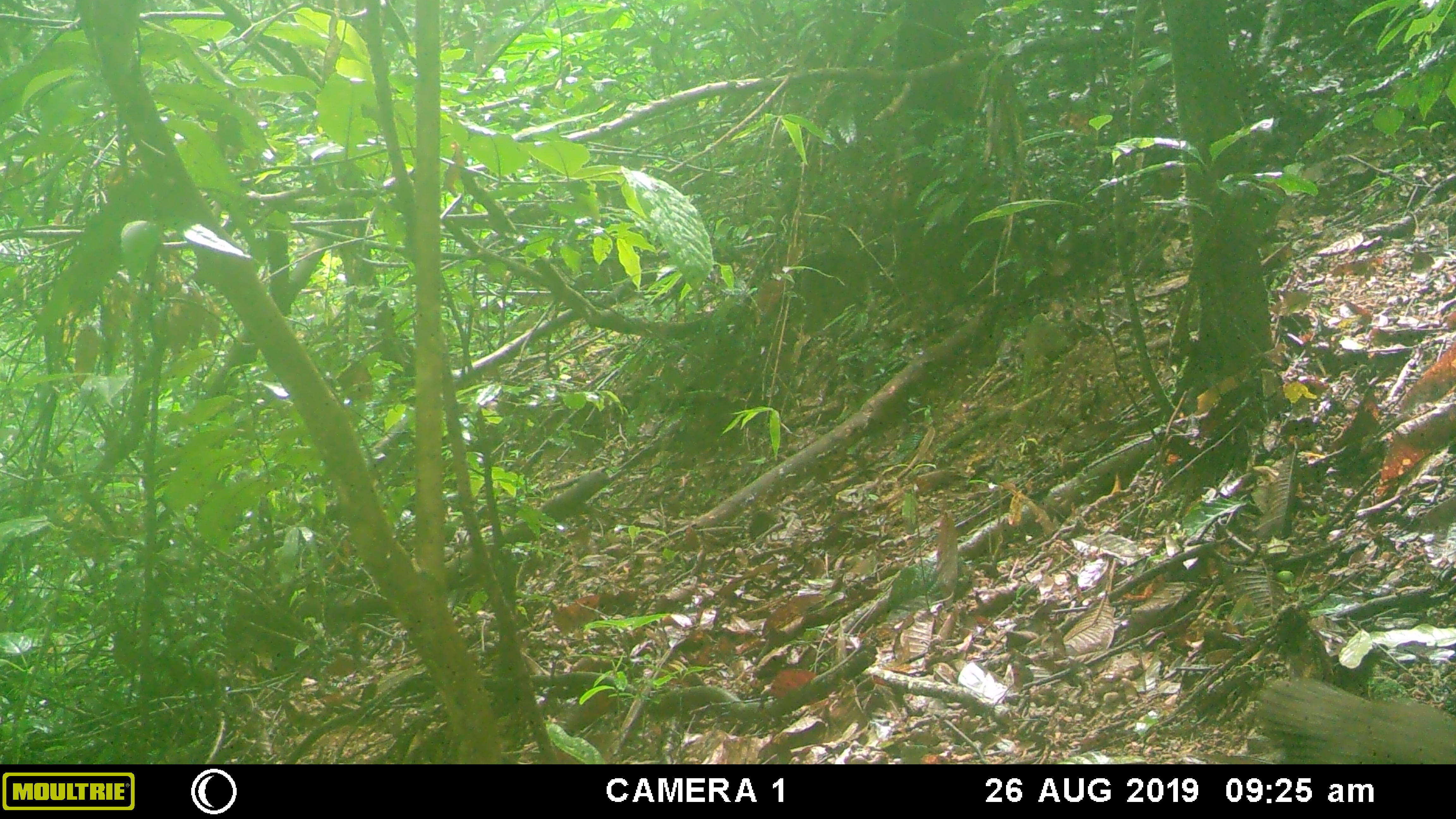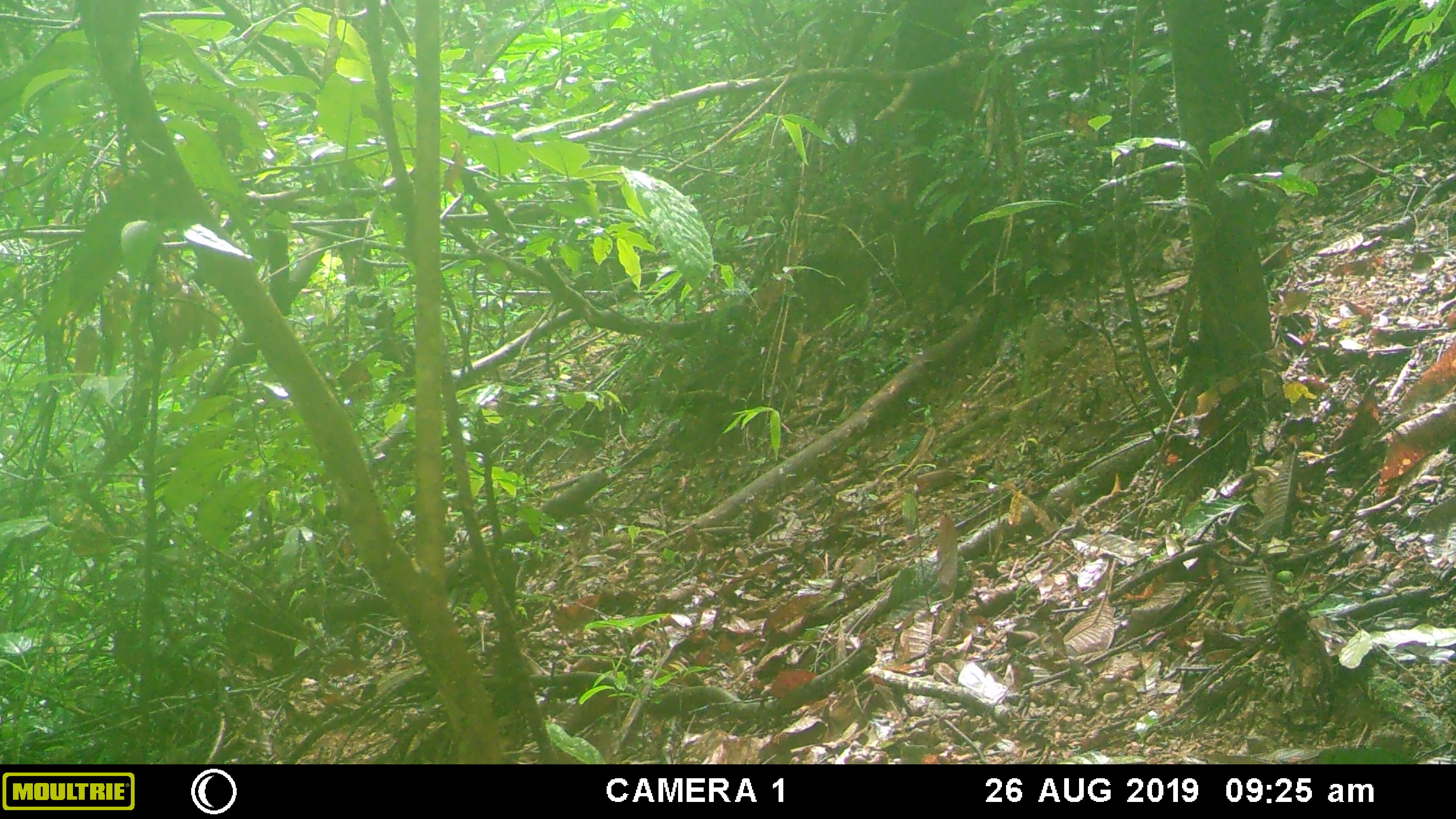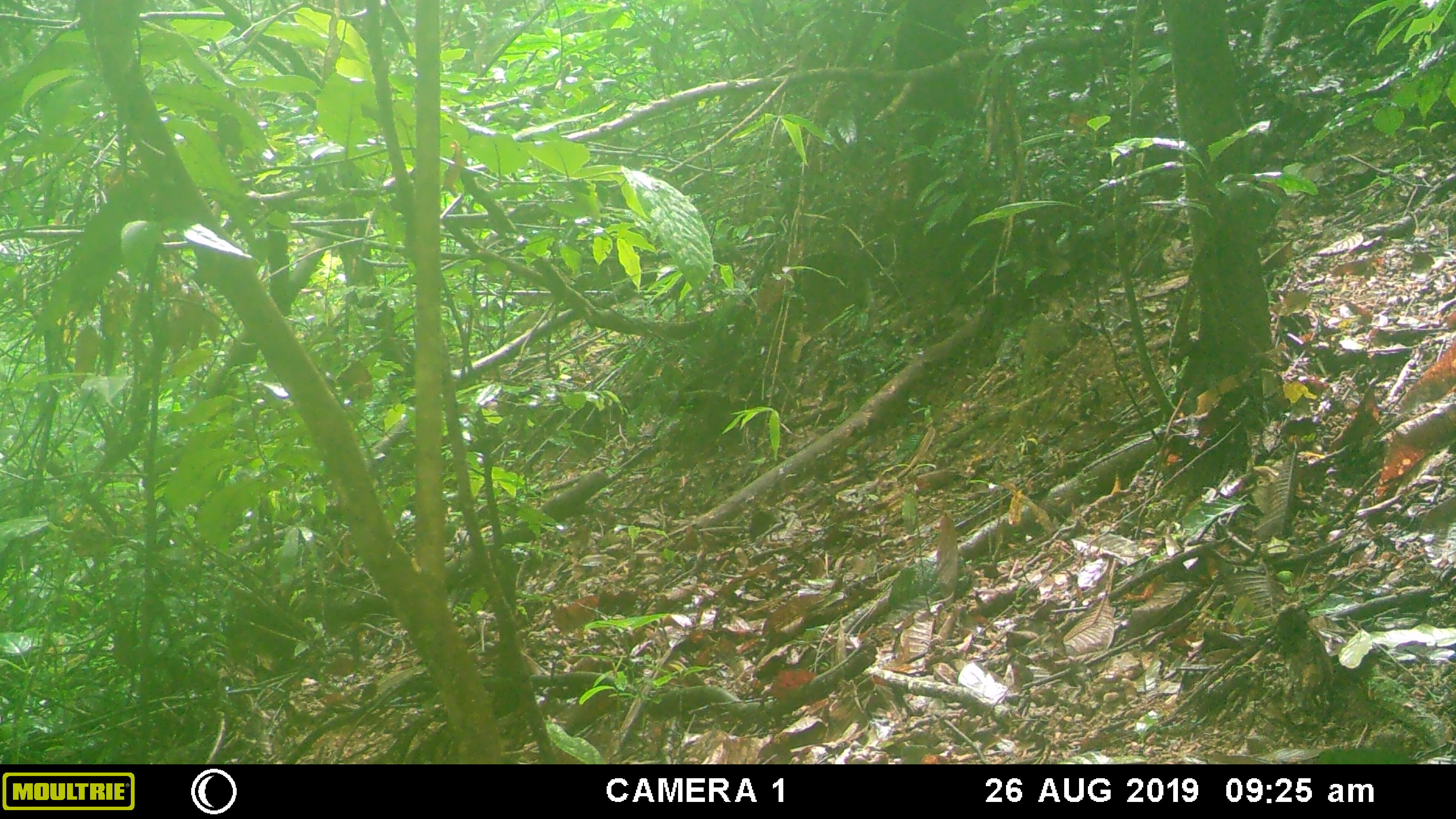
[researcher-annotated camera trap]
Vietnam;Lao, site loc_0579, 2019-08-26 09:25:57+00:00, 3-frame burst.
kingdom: Animalia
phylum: Chordata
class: Aves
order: Galliformes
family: Phasianidae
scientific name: Phasianidae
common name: pheasant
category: unidentified pheasant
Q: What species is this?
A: Unidentified pheasant (pheasant) (Phasianidae).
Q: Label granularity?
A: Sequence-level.